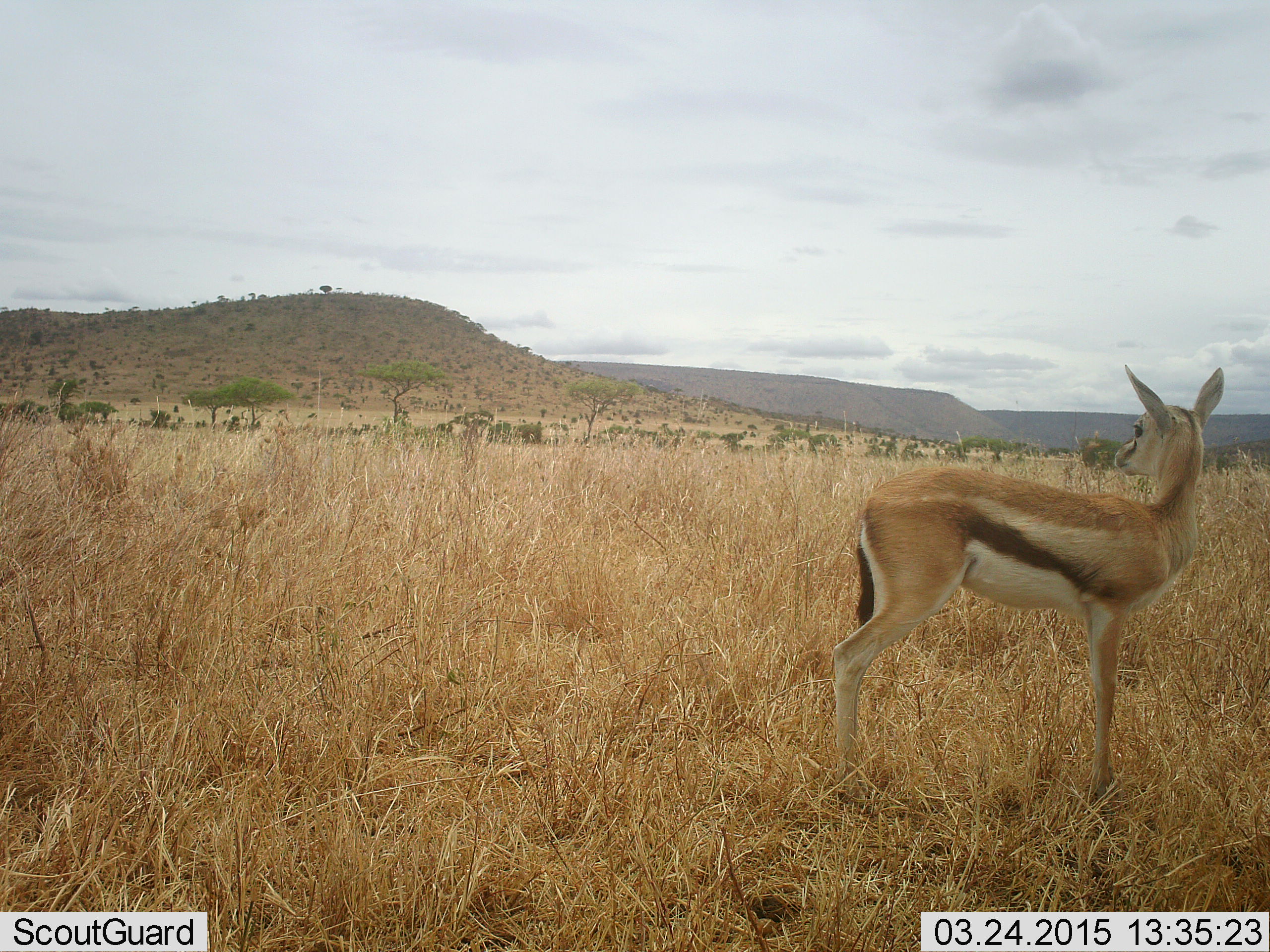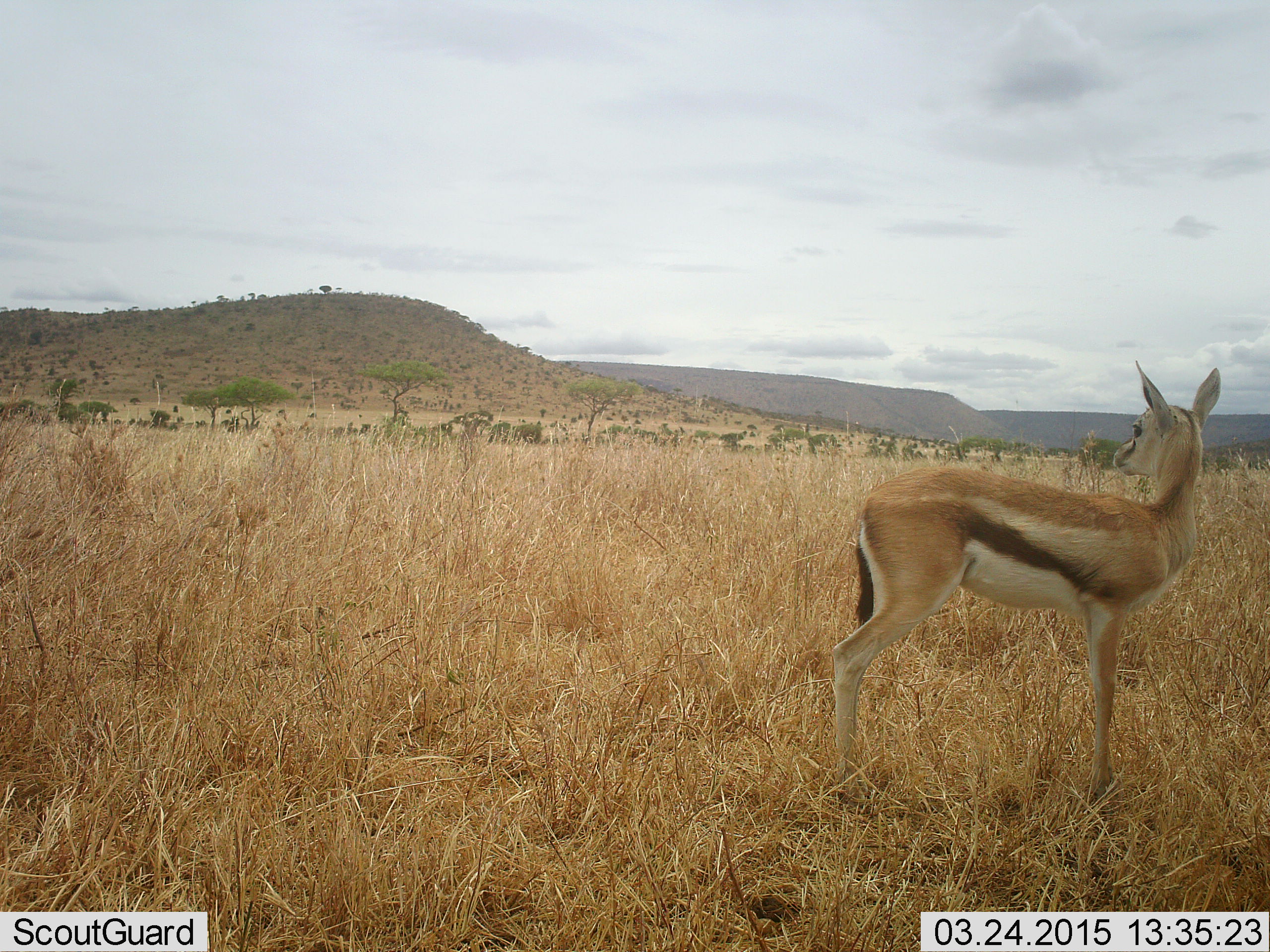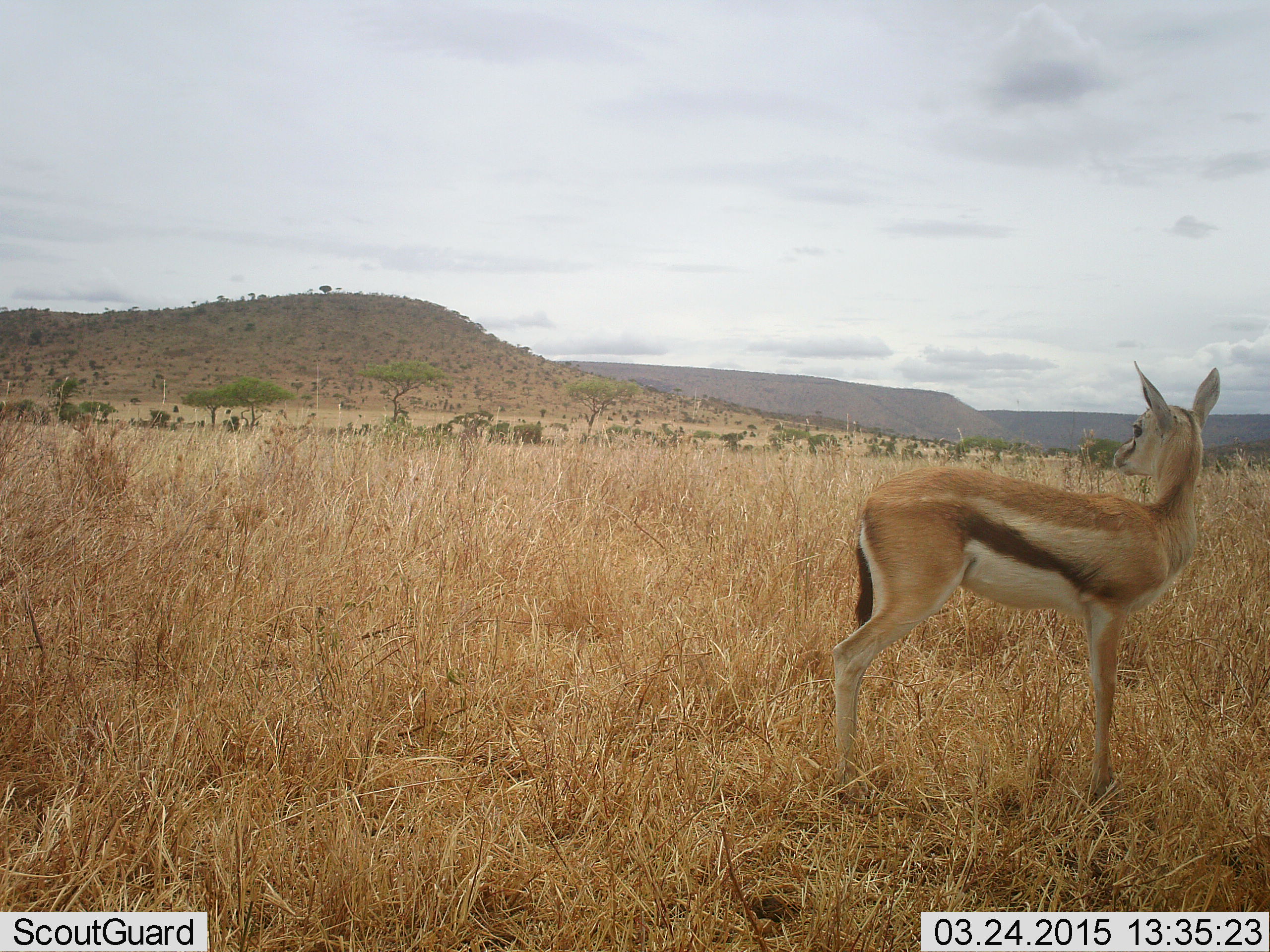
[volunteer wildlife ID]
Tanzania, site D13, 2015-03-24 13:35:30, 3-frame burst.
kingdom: Animalia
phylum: Chordata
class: Mammalia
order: Artiodactyla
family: Bovidae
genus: Eudorcas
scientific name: Eudorcas thomsonii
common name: thomson's gazelle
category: gazellethomsons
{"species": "gazellethomsons (thomson's gazelle) (Eudorcas thomsonii)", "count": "1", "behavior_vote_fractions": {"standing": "100%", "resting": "0%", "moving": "0%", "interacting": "0%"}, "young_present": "0%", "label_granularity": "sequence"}